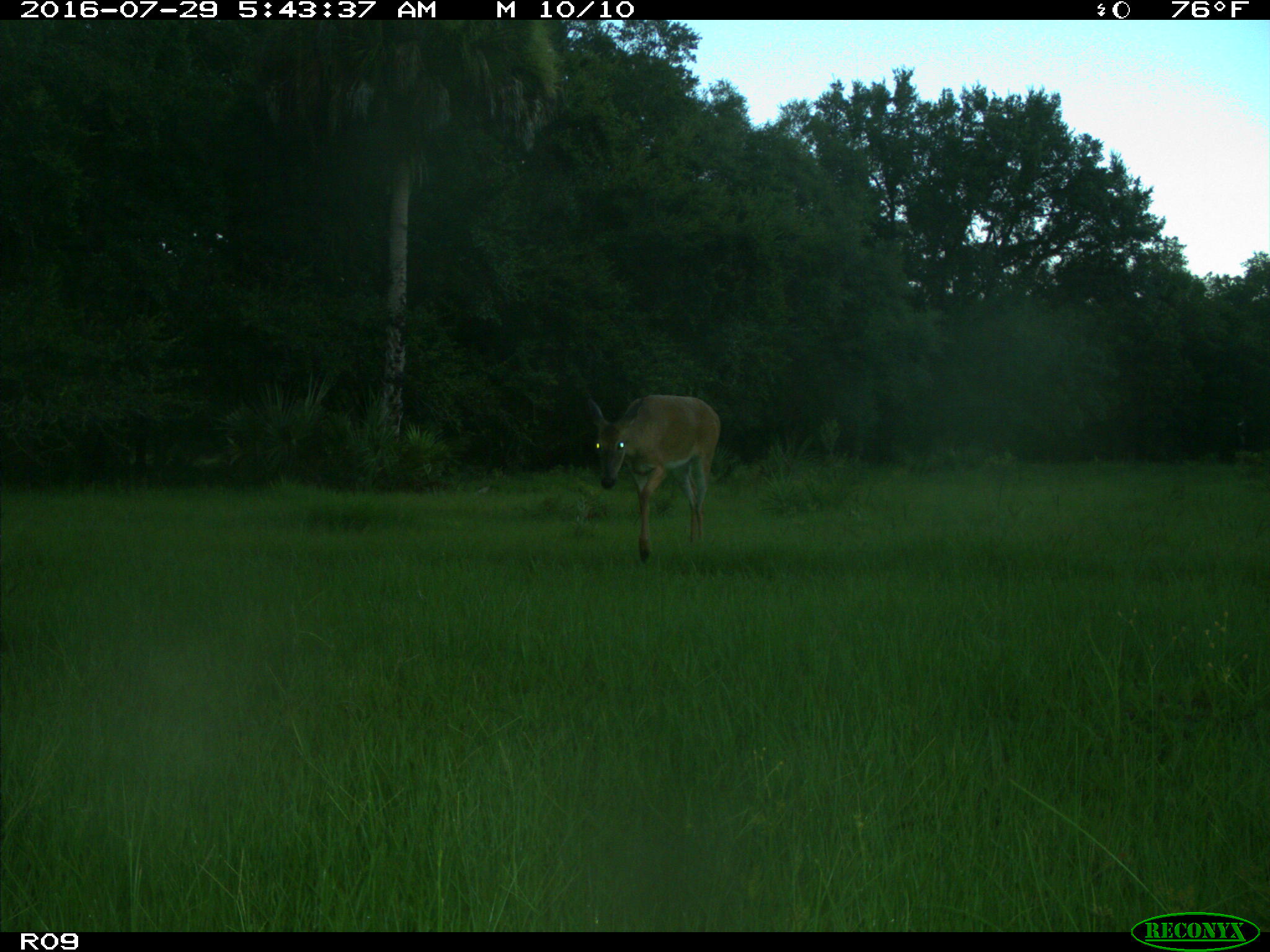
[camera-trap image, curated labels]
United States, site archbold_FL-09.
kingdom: Animalia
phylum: Chordata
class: Mammalia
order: Artiodactyla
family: Cervidae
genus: Odocoileus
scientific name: Odocoileus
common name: deer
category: unidentified deer